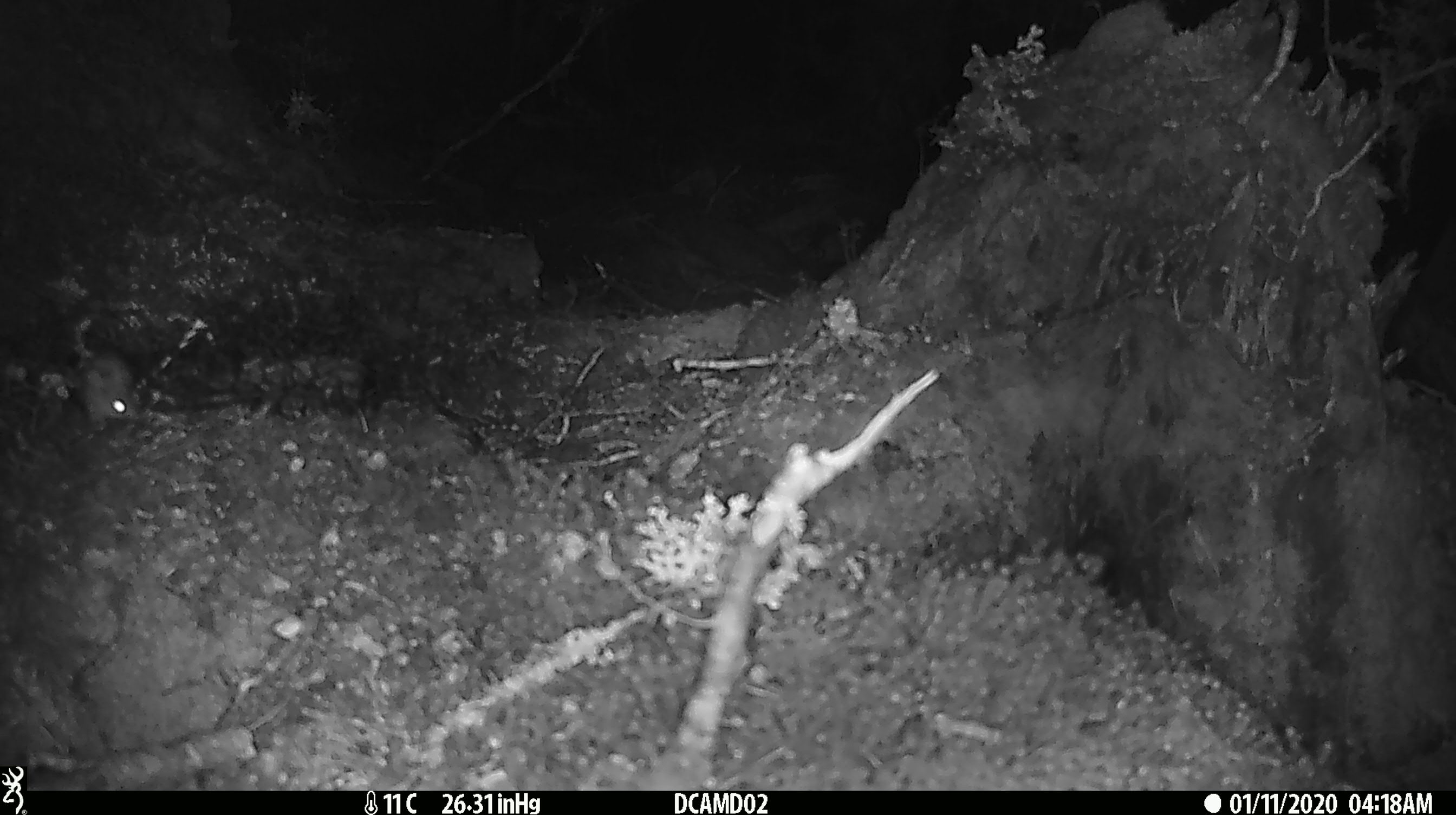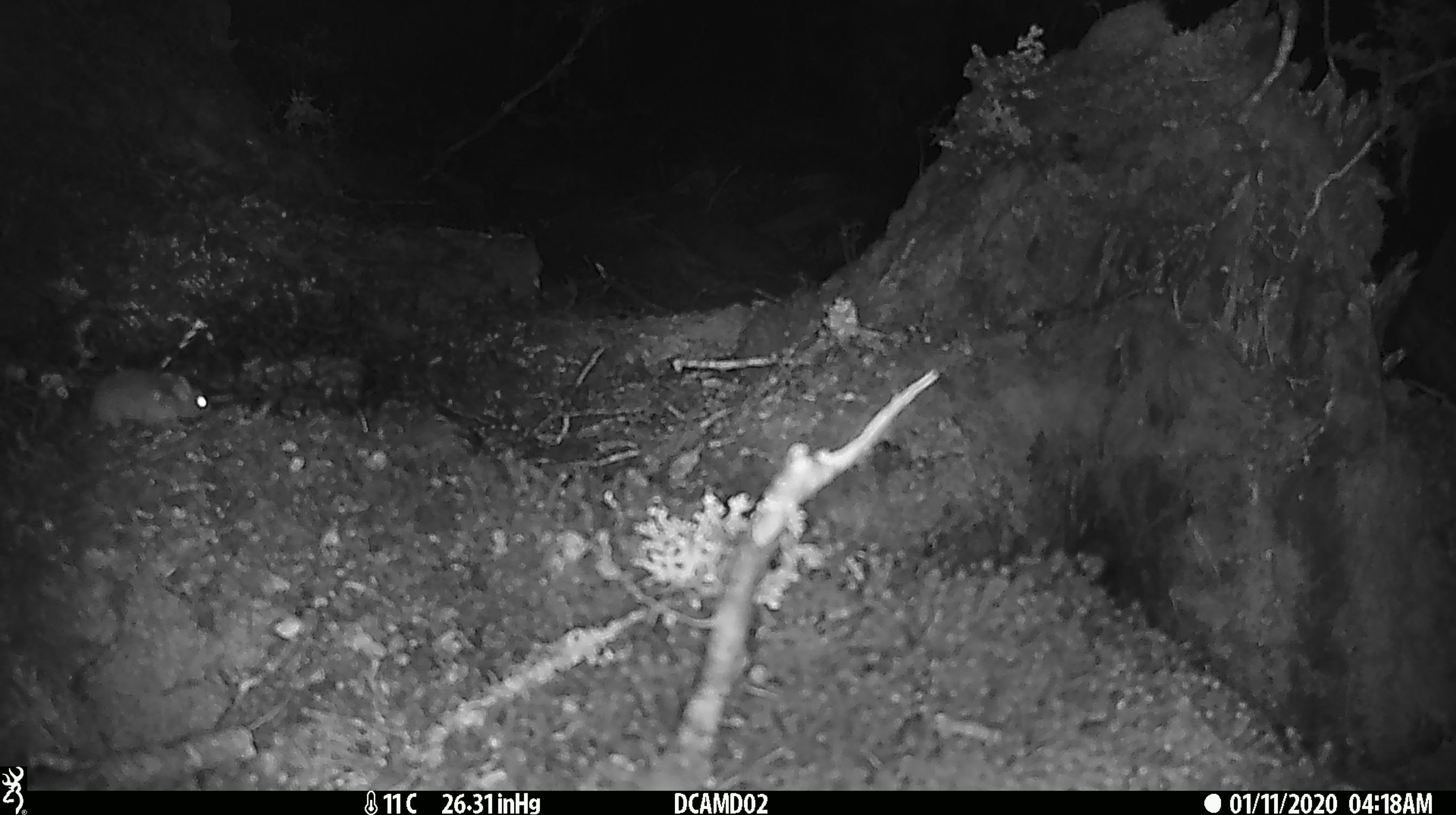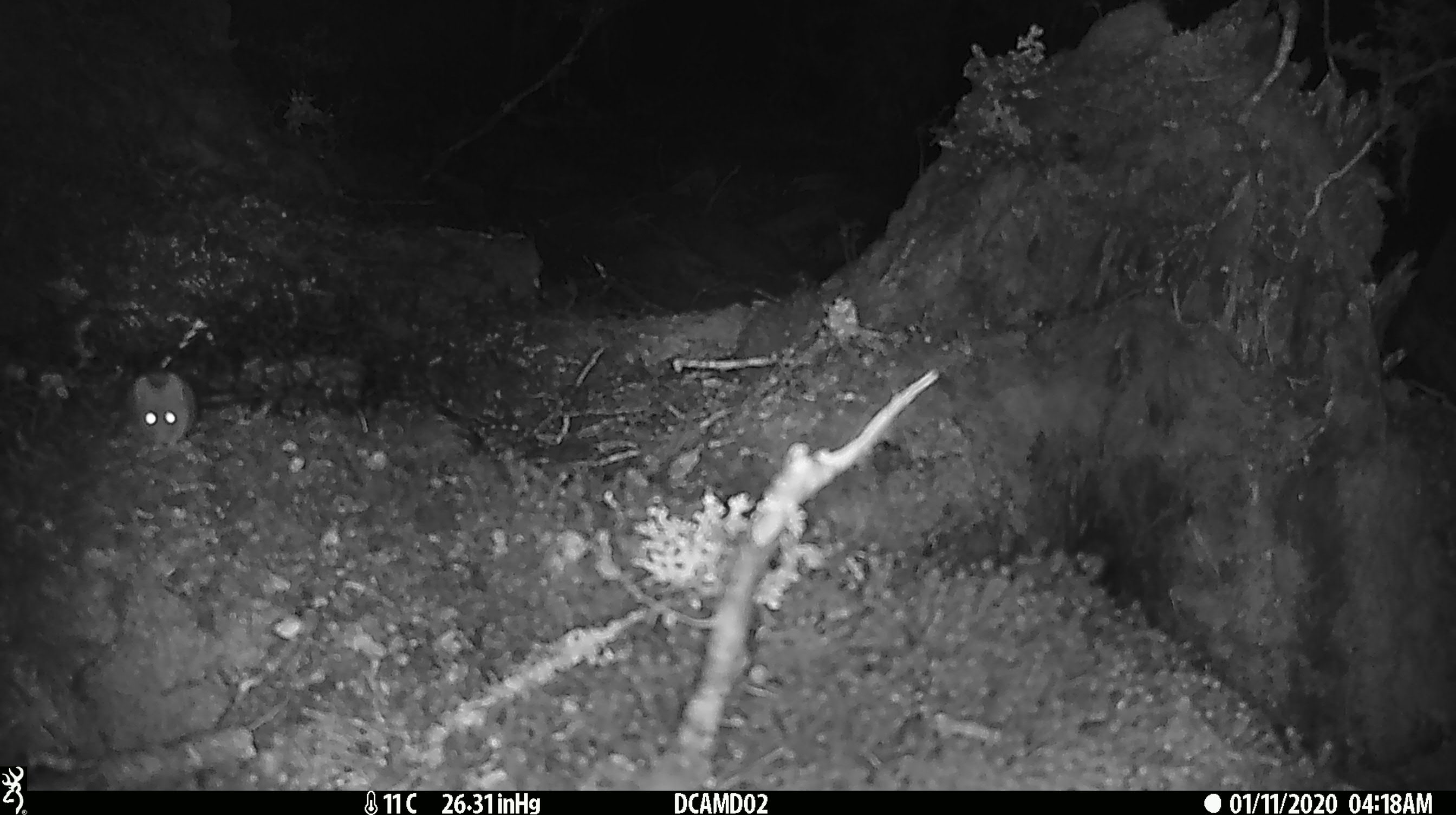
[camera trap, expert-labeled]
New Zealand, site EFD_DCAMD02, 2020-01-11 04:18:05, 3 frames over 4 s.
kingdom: Animalia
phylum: Chordata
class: Mammalia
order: Rodentia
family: Muridae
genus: Mus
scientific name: Mus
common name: mouse